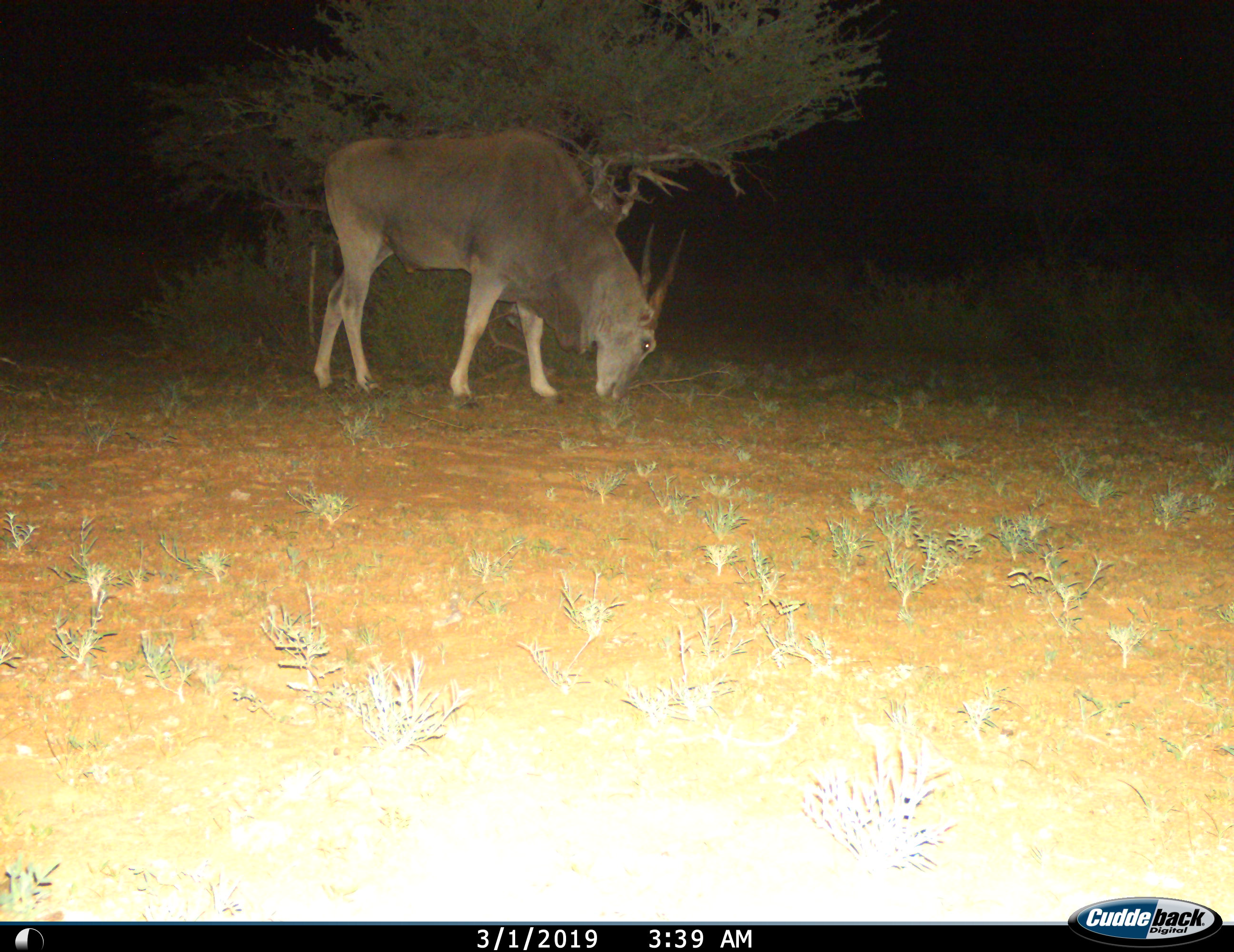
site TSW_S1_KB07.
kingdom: Animalia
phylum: Chordata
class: Mammalia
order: Artiodactyla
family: Bovidae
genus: Tragelaphus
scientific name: Tragelaphus oryx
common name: eland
Eland (Tragelaphus oryx), count 1. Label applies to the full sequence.